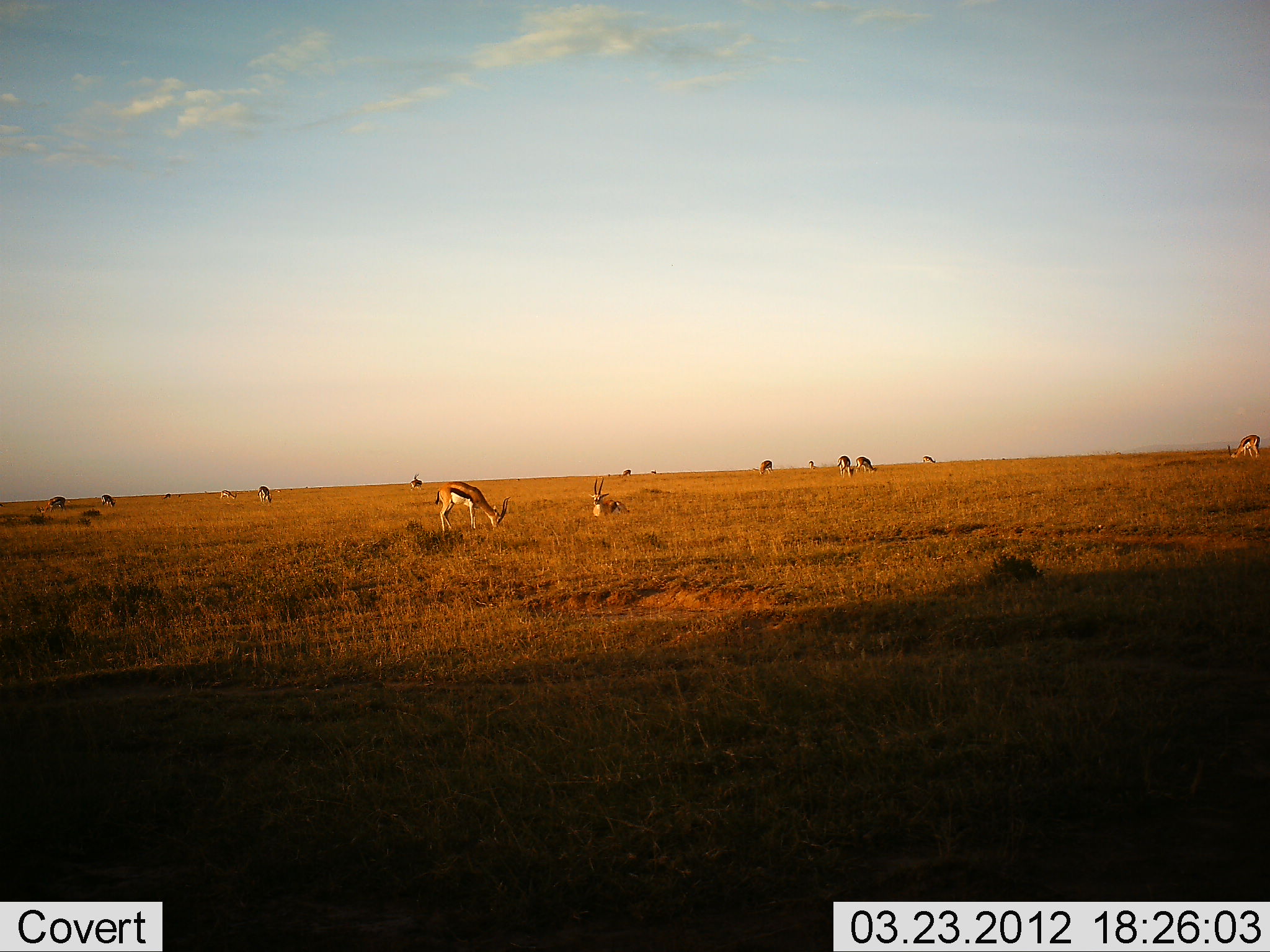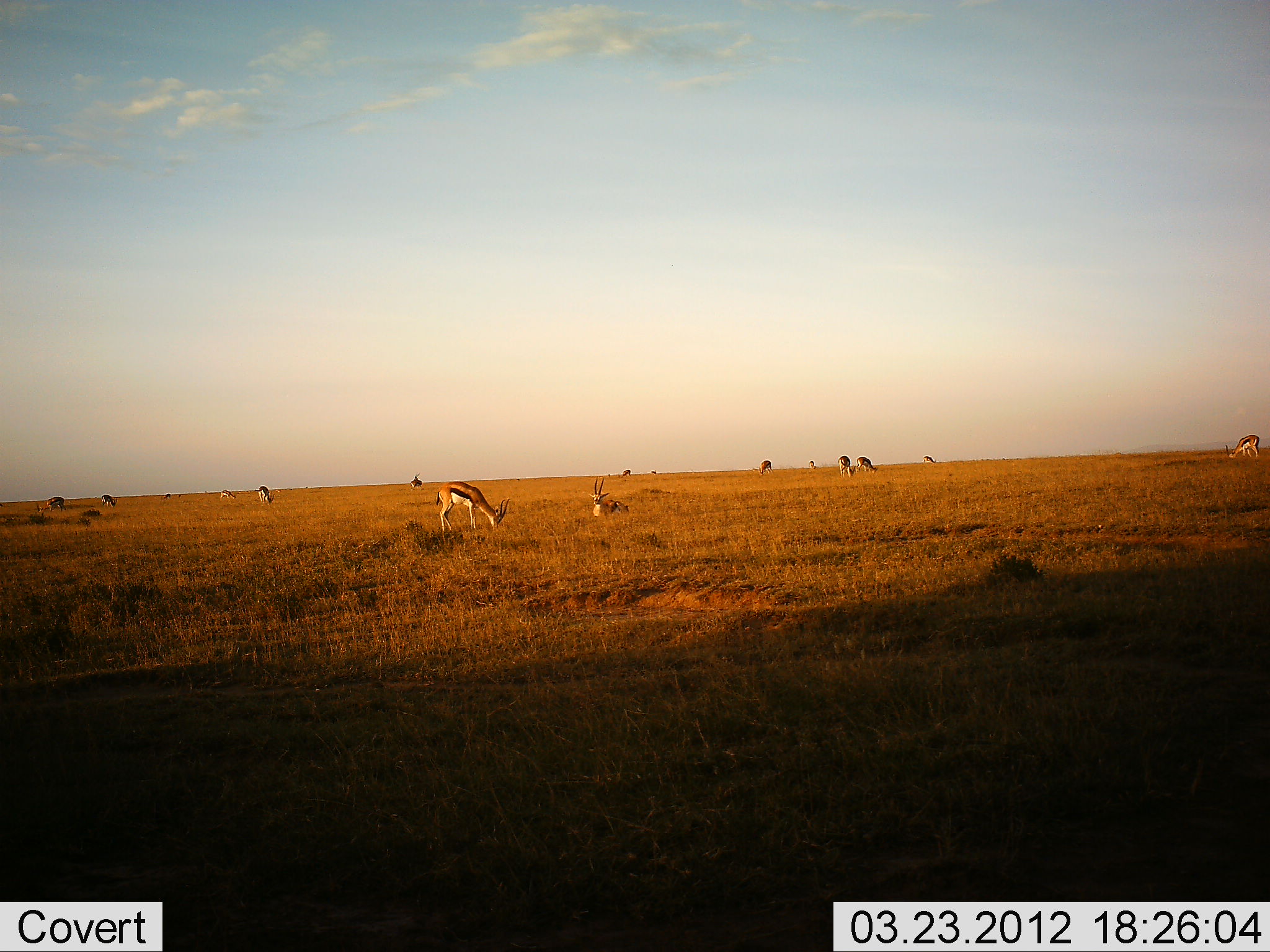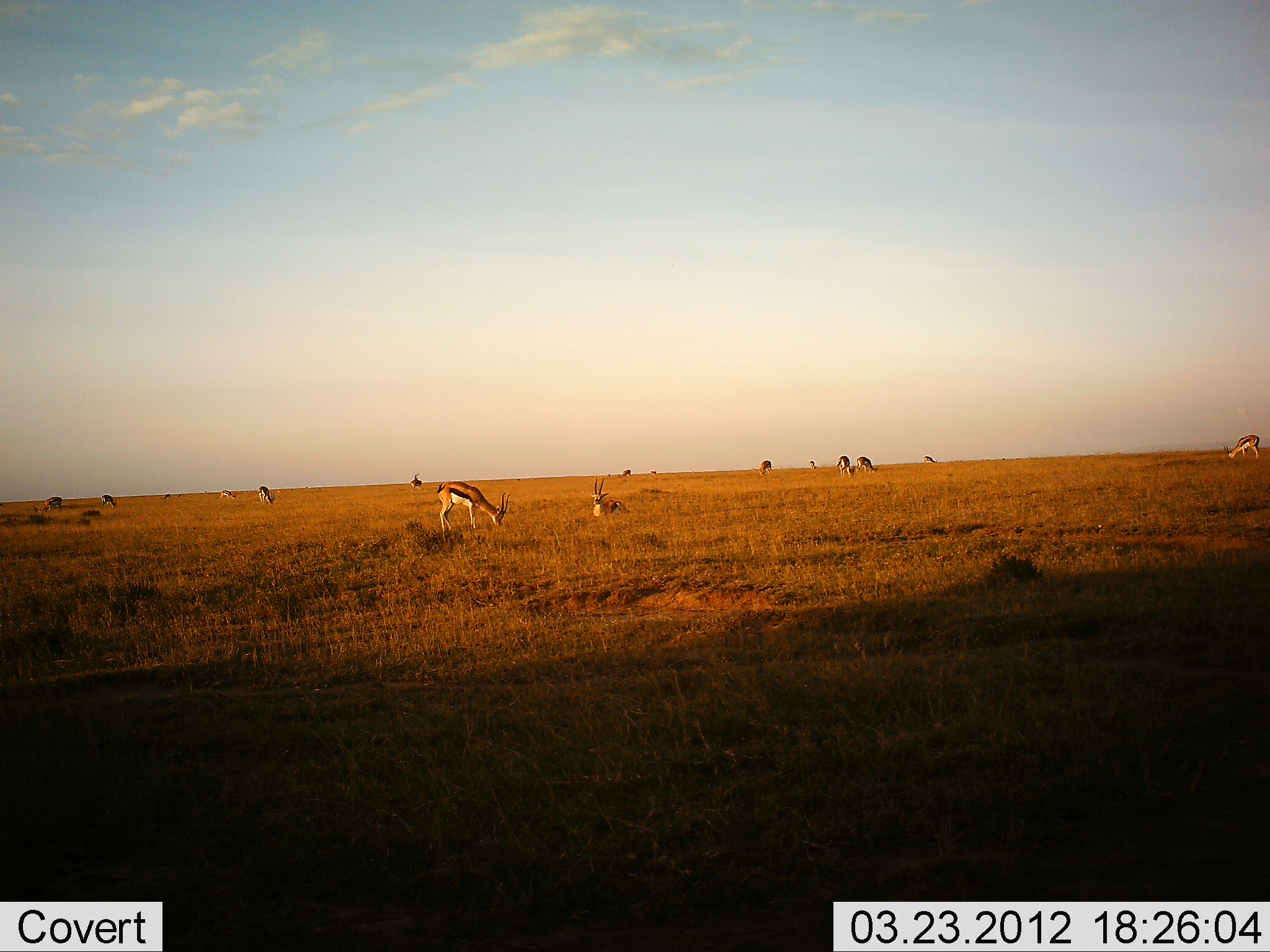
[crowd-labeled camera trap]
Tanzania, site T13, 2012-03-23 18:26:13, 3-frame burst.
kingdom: Animalia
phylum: Chordata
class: Mammalia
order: Artiodactyla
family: Bovidae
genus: Eudorcas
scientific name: Eudorcas thomsonii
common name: thomson's gazelle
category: gazellethomsons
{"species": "gazellethomsons (thomson's gazelle) (Eudorcas thomsonii)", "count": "11-50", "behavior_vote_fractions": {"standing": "31%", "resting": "23%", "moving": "8%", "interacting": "0%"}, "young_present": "0%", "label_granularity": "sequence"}